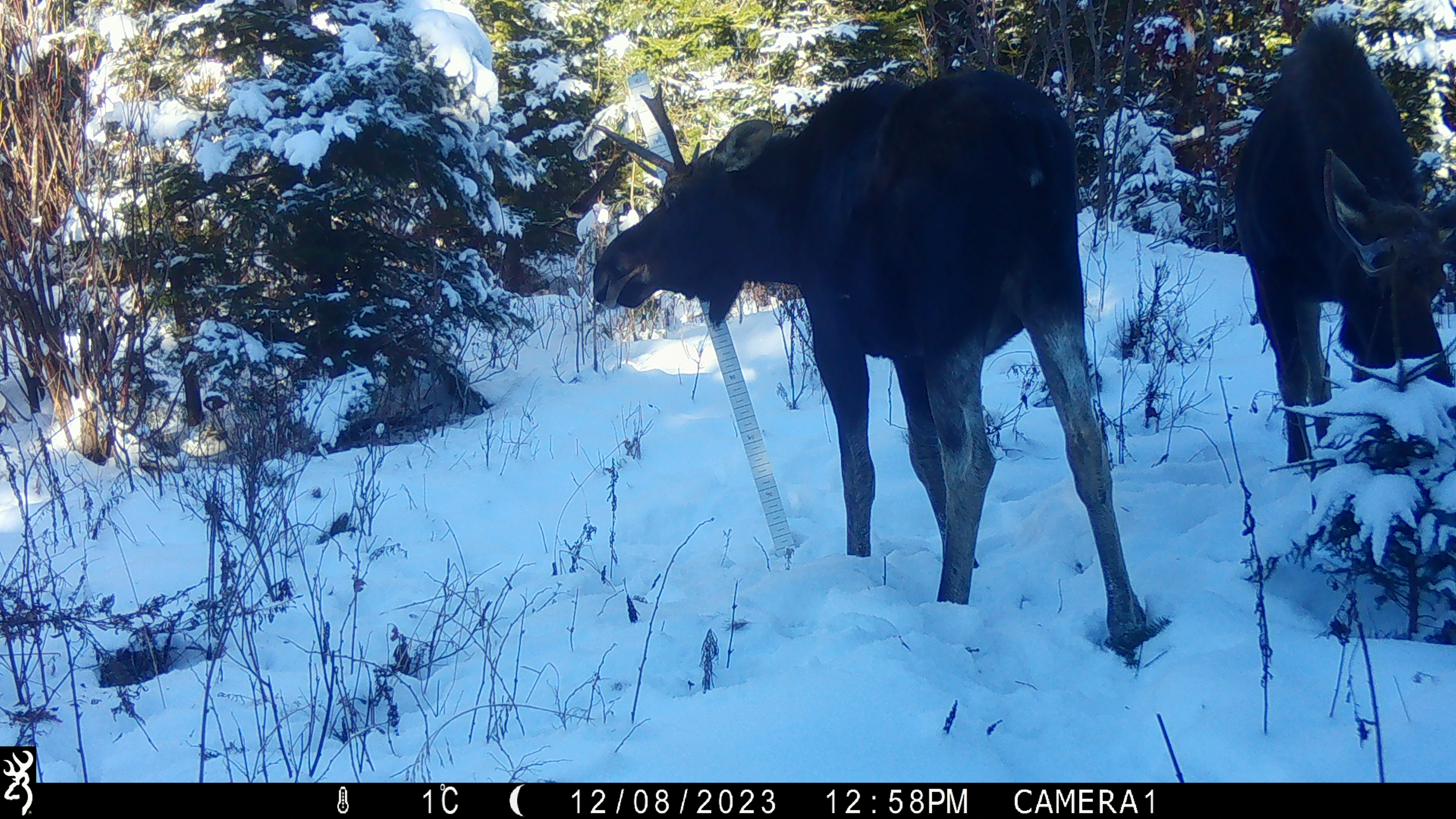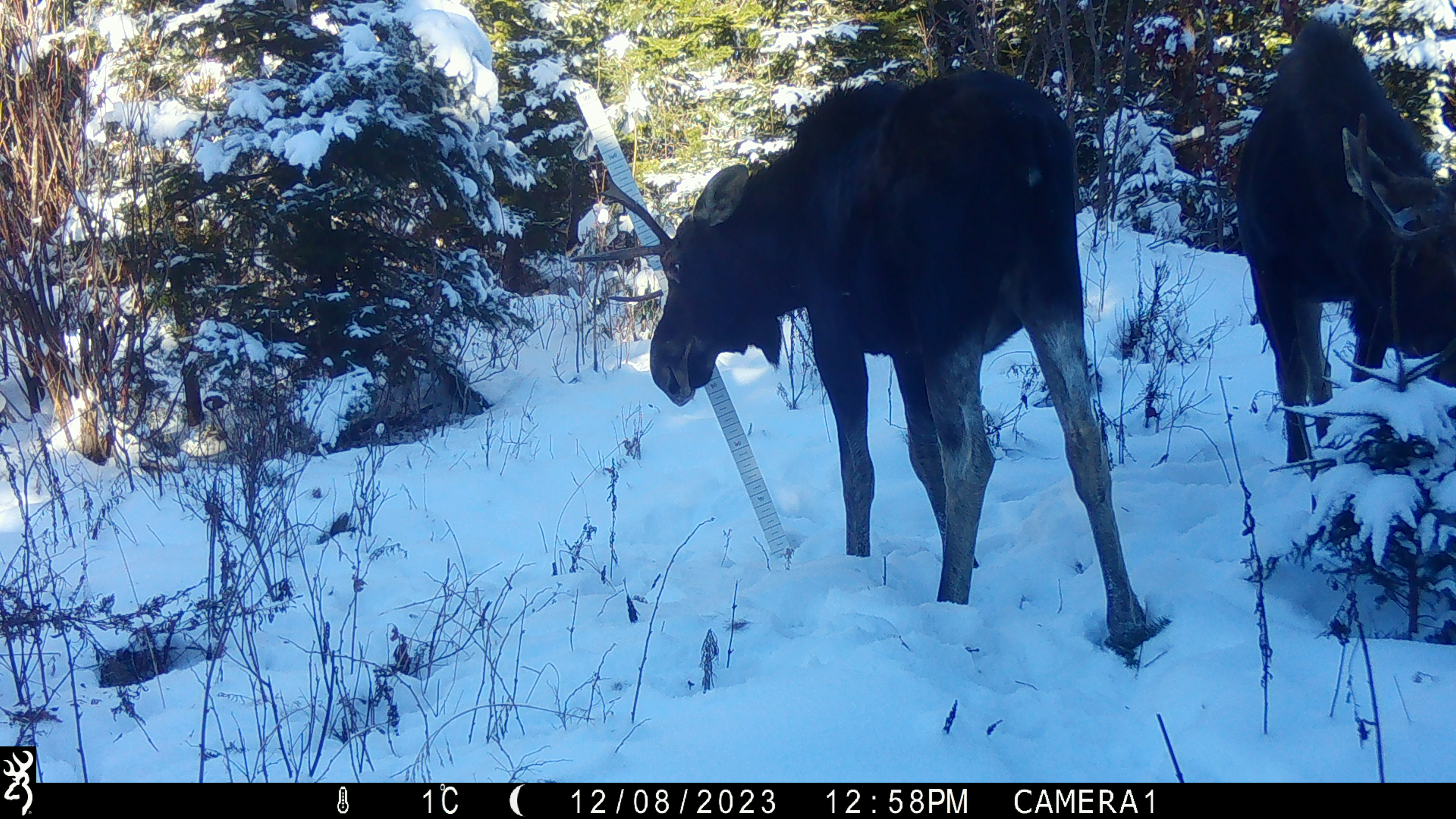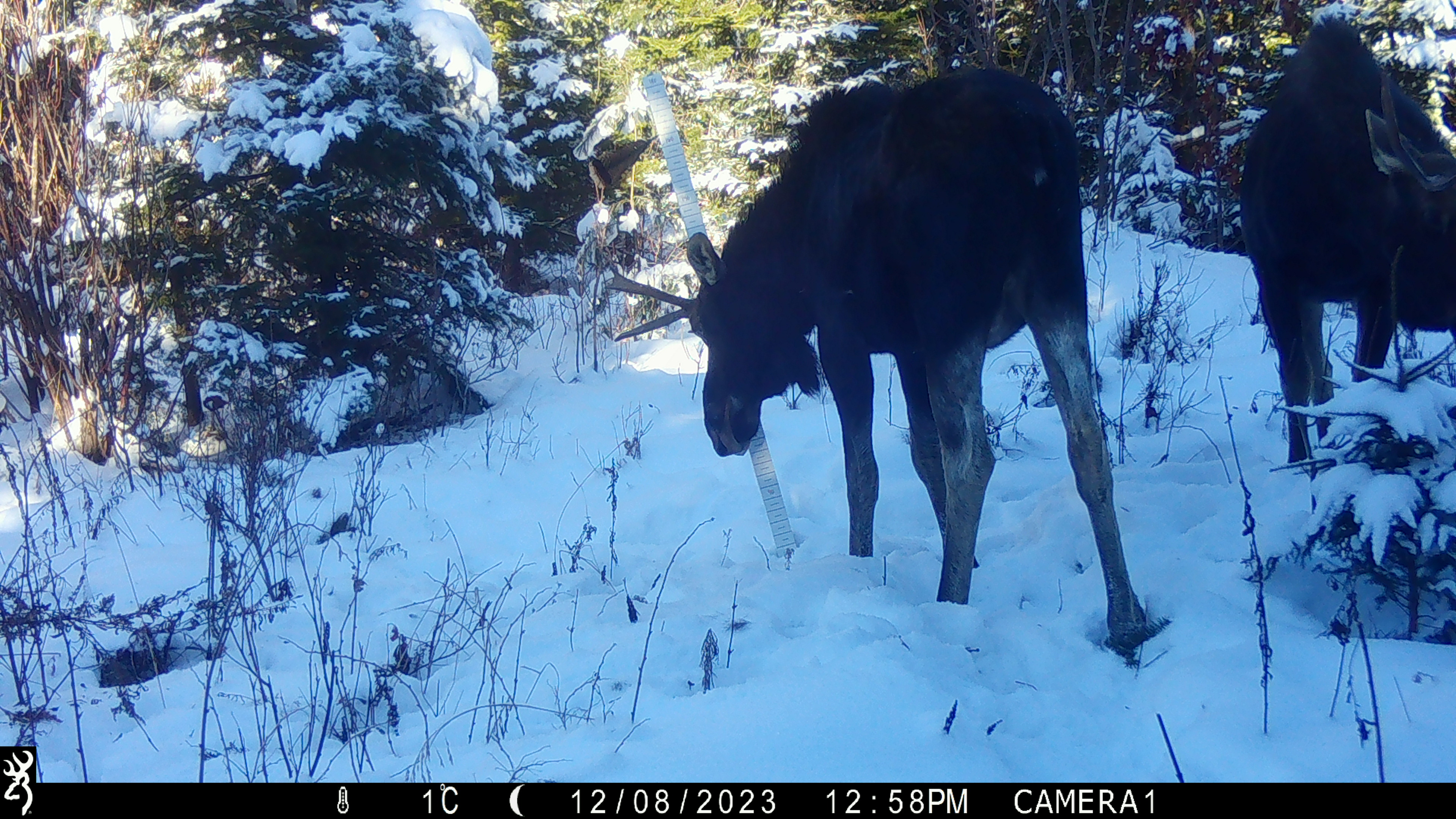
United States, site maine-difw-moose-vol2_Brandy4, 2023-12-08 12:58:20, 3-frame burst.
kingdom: Animalia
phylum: Chordata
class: Mammalia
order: Artiodactyla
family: Cervidae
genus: Alces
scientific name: Alces alces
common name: moose